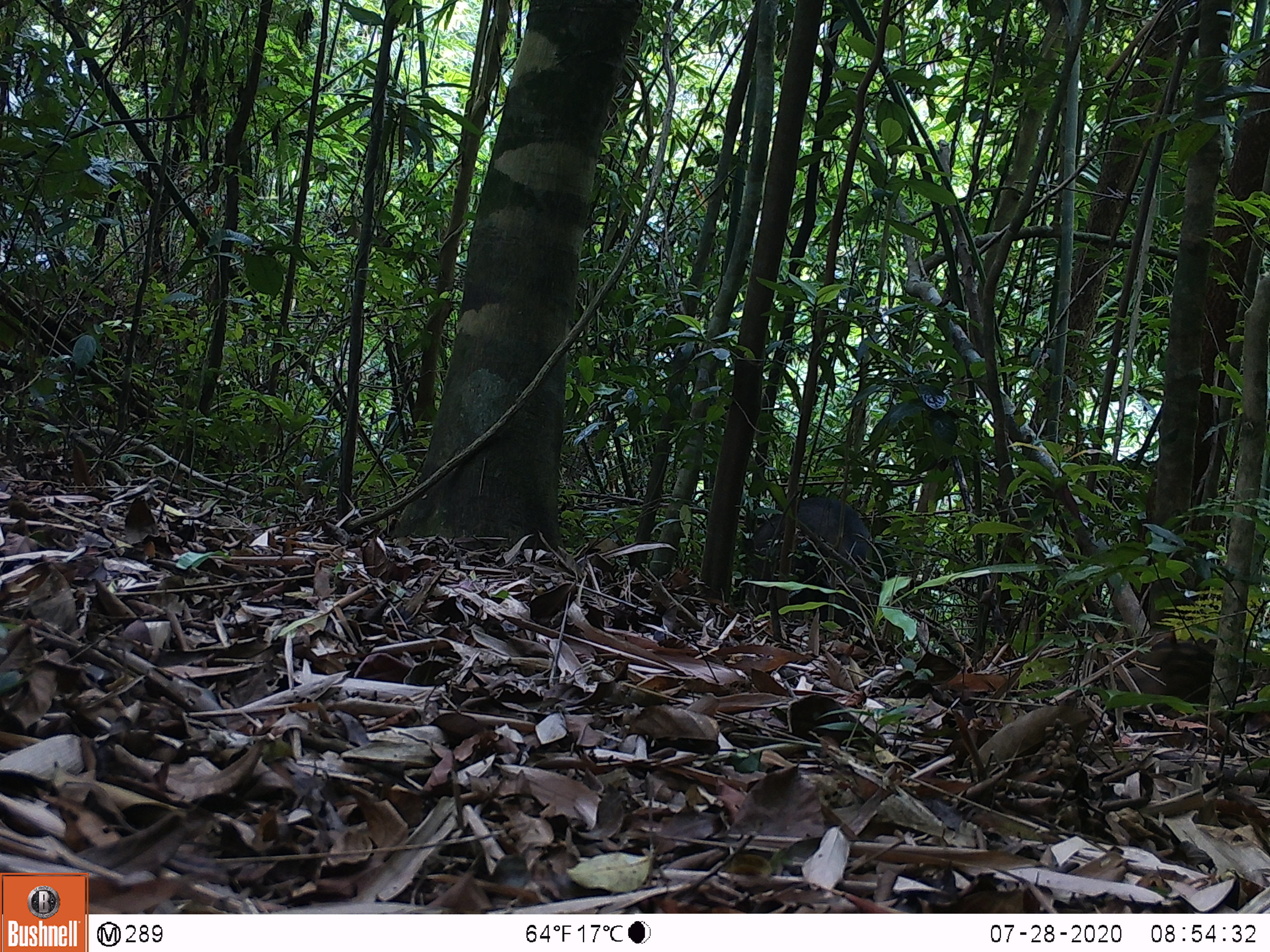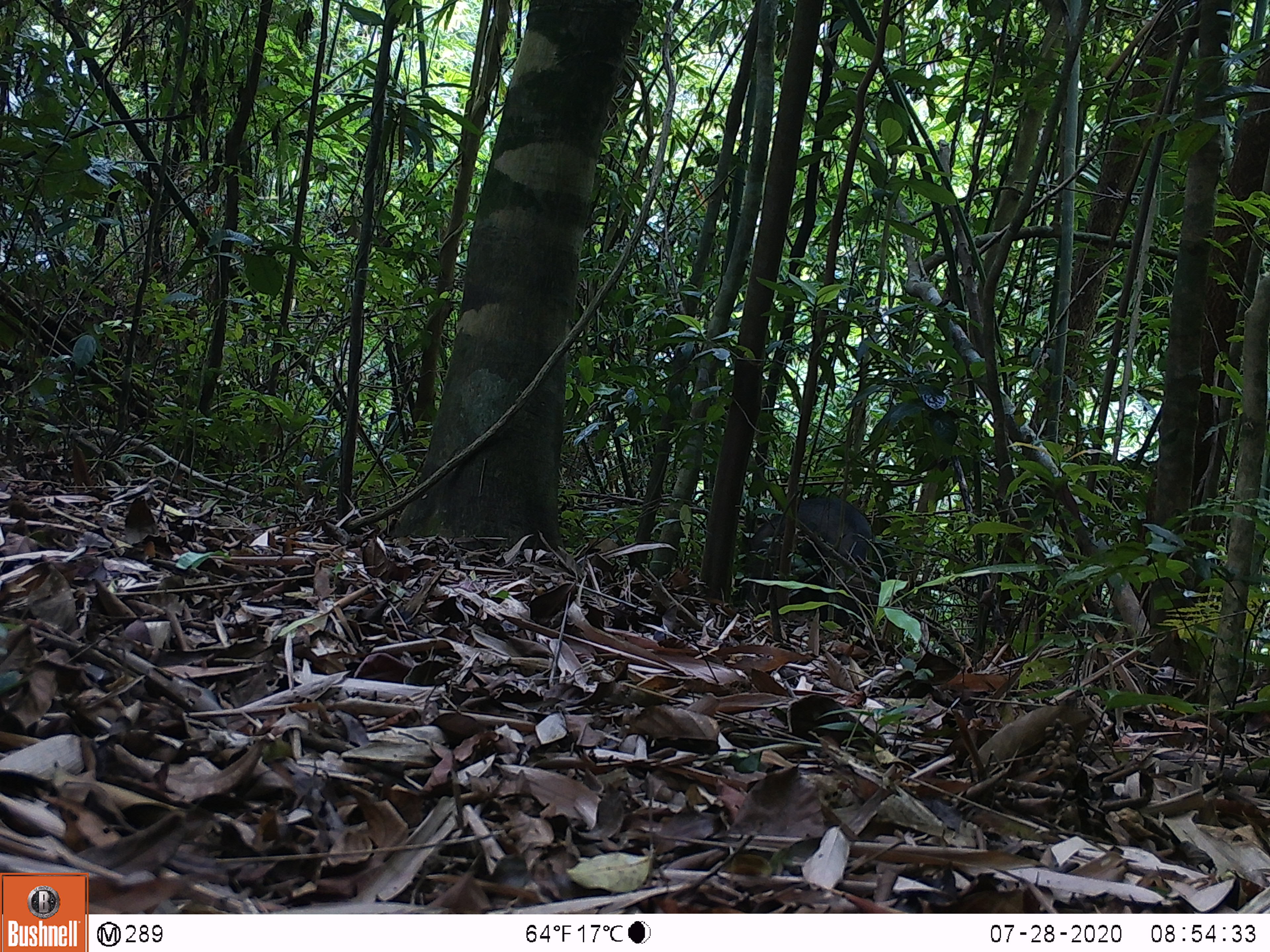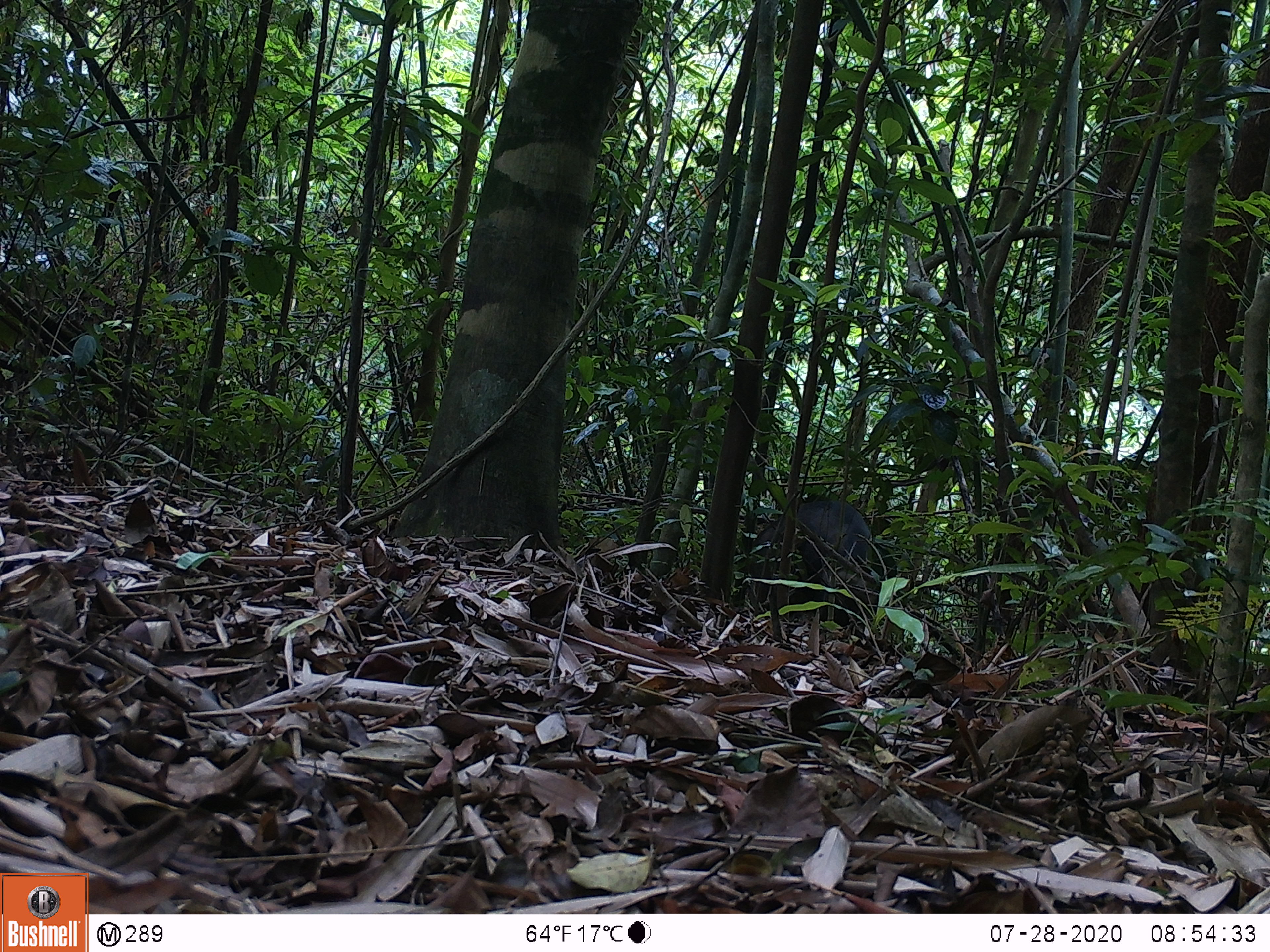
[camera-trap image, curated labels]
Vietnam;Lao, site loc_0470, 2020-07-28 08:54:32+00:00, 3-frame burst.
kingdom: Animalia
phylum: Chordata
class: Mammalia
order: Artiodactyla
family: Suidae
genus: Sus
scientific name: Sus scrofa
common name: eurasian wild pig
Eurasian wild pig (Sus scrofa). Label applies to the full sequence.